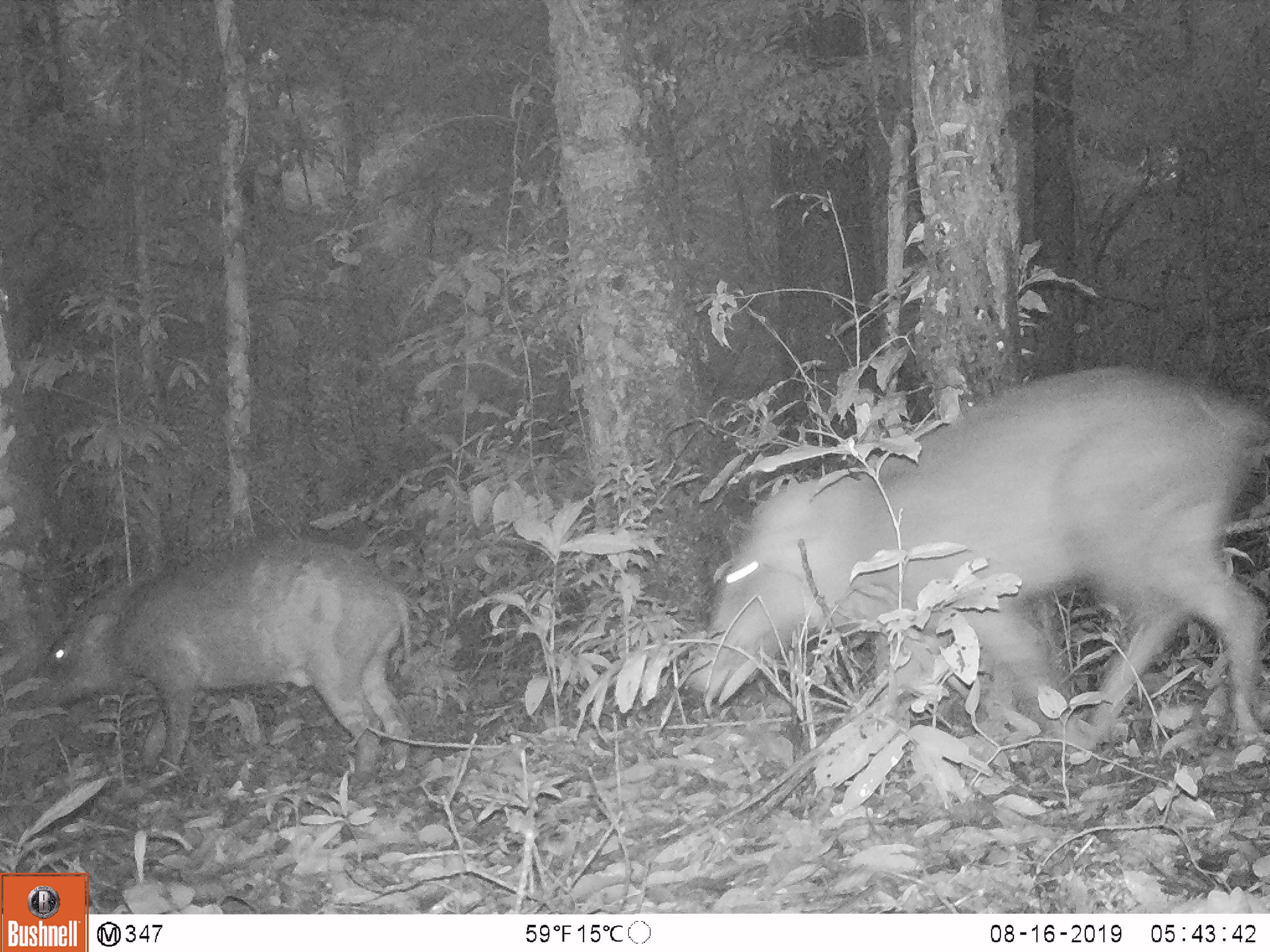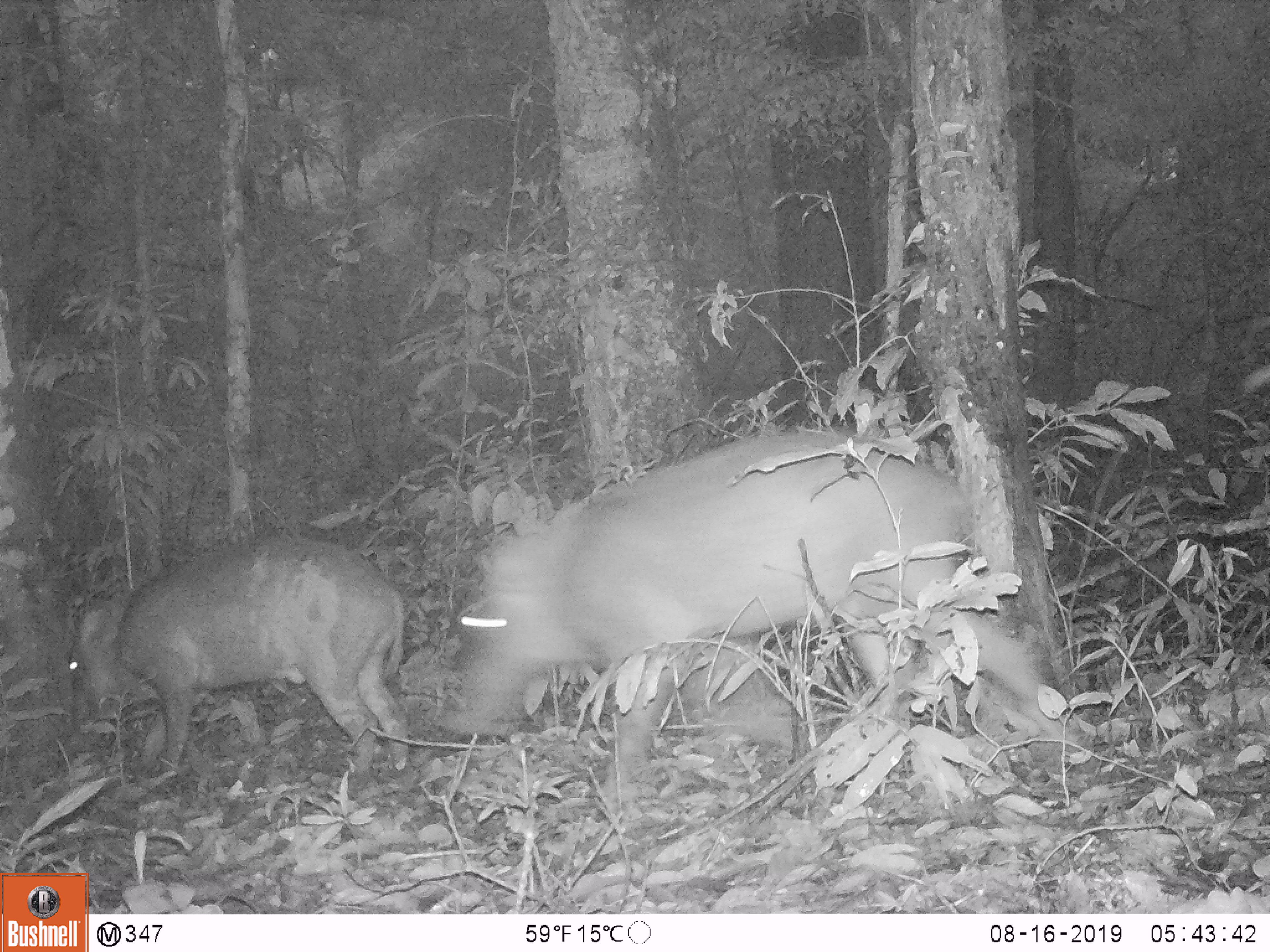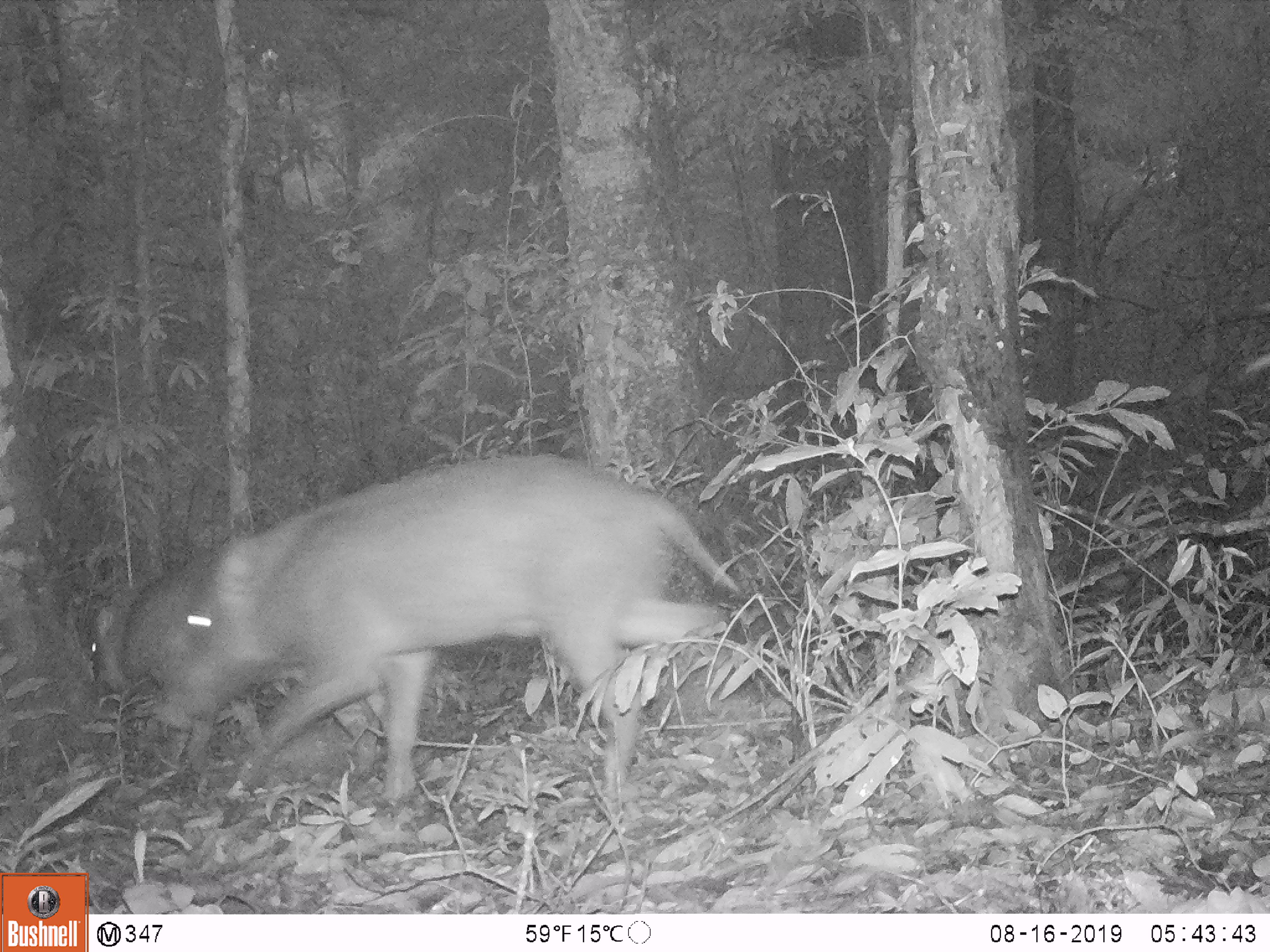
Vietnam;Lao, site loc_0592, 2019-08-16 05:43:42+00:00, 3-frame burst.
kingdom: Animalia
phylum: Chordata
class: Mammalia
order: Artiodactyla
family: Suidae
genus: Sus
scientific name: Sus scrofa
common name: eurasian wild pig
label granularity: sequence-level